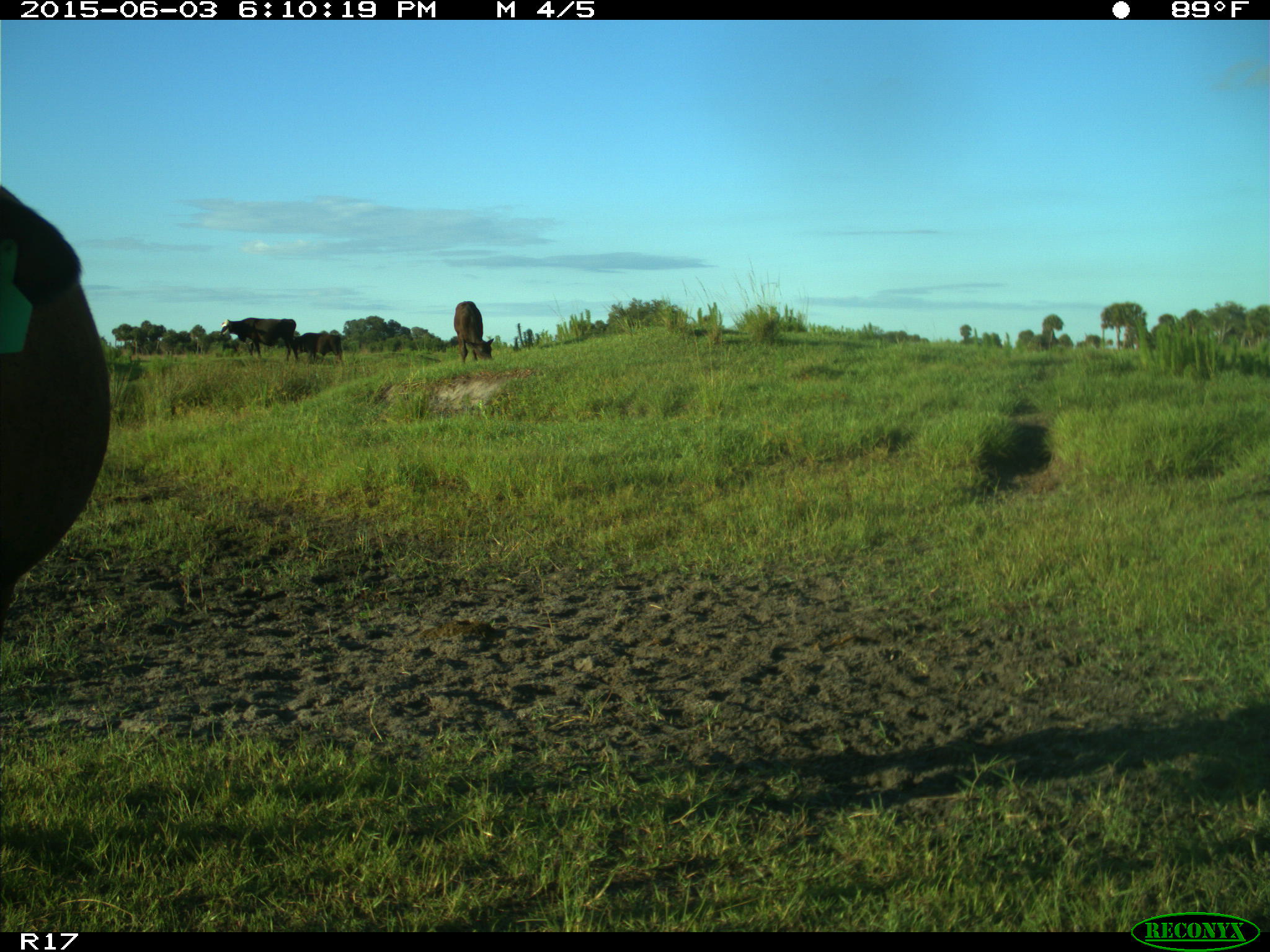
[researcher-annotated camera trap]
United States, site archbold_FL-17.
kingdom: Animalia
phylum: Chordata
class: Mammalia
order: Artiodactyla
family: Bovidae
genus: Bos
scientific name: Bos taurus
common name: domestic cow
Bos taurus (domestic cow).